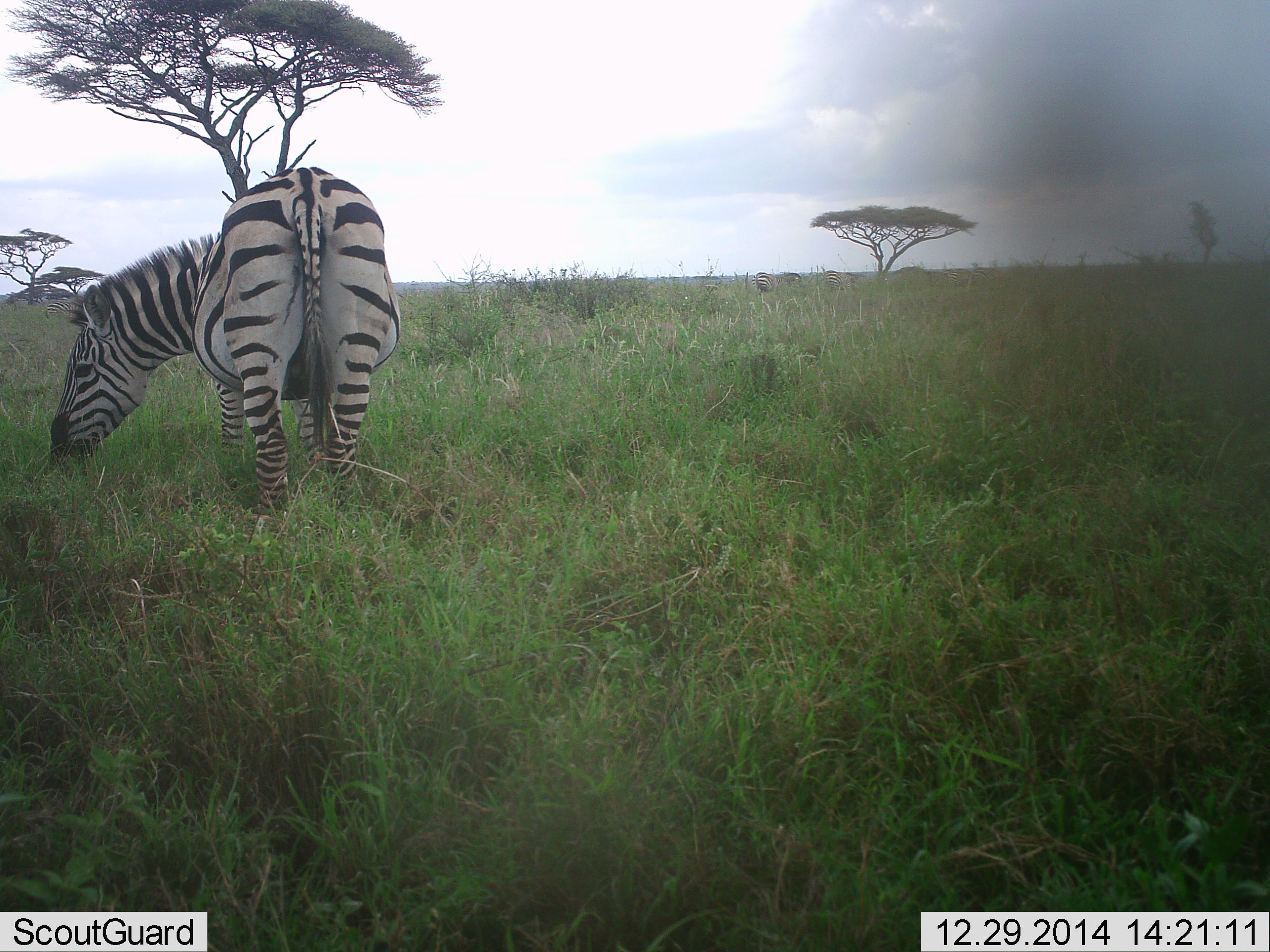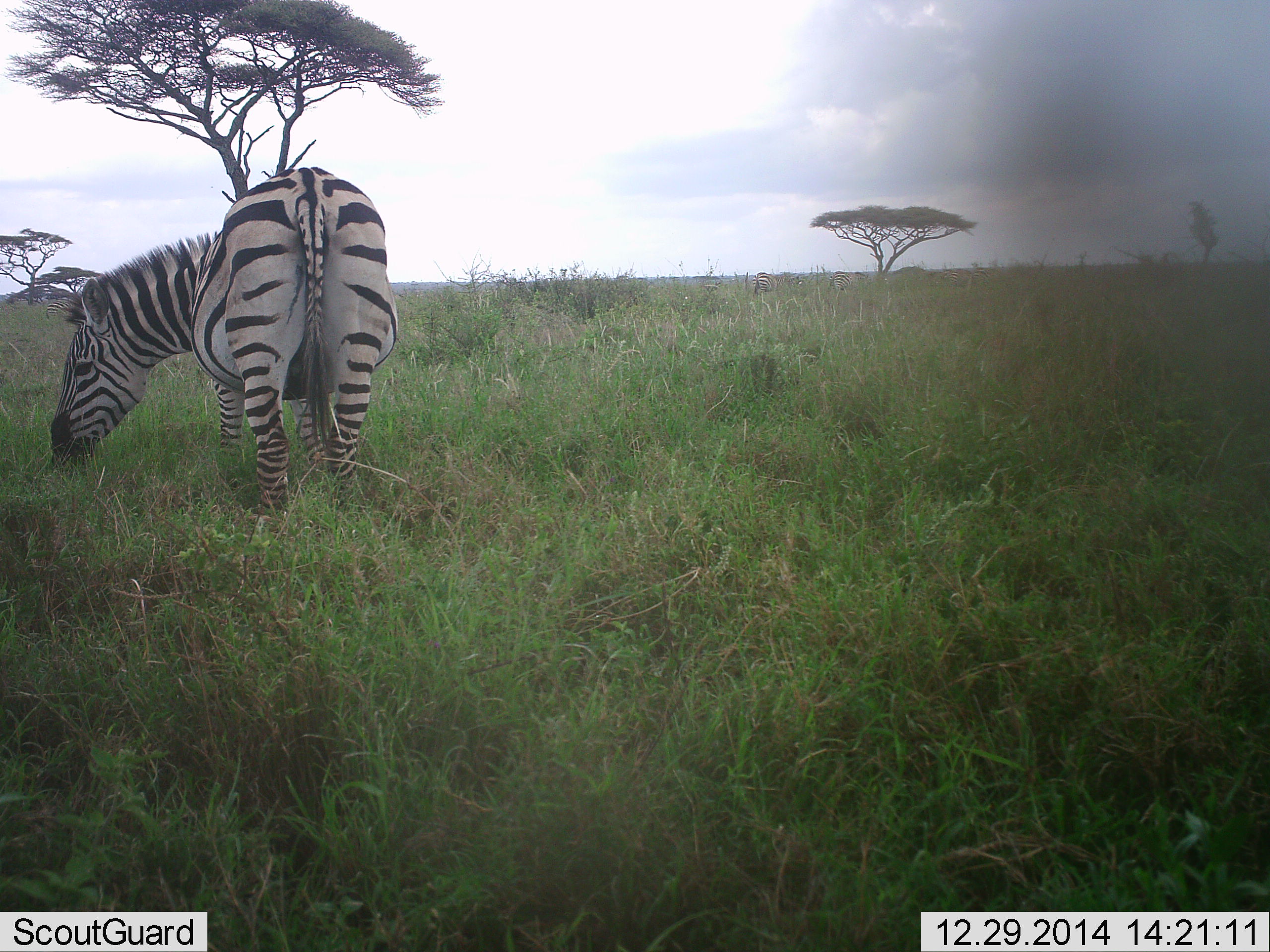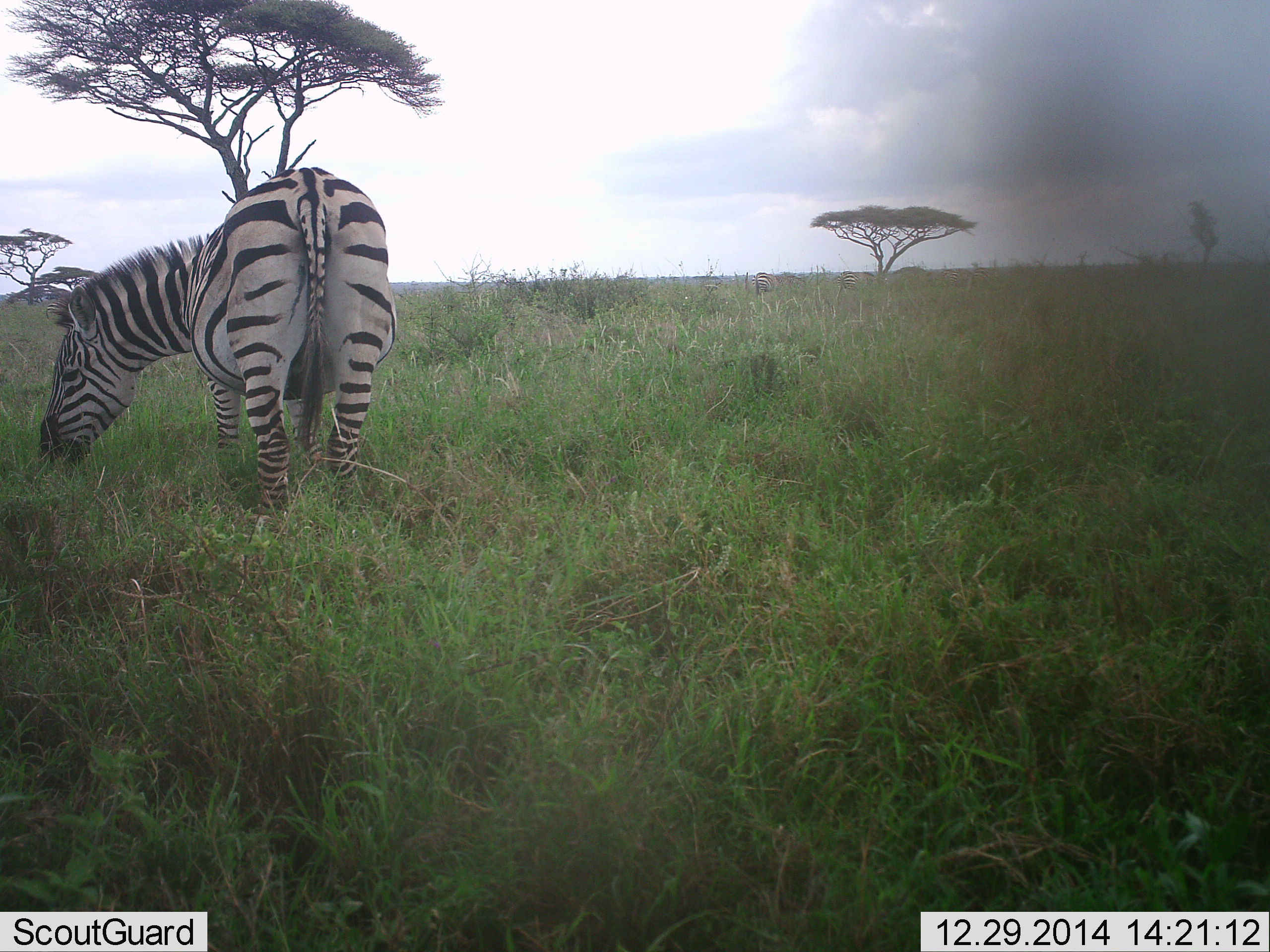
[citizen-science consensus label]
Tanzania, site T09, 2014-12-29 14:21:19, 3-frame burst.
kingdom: Animalia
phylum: Chordata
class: Mammalia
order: Perissodactyla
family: Equidae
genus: Equus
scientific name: Equus quagga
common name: plains zebra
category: zebra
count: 1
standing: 20%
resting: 0%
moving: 10%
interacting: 0%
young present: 0%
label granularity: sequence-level